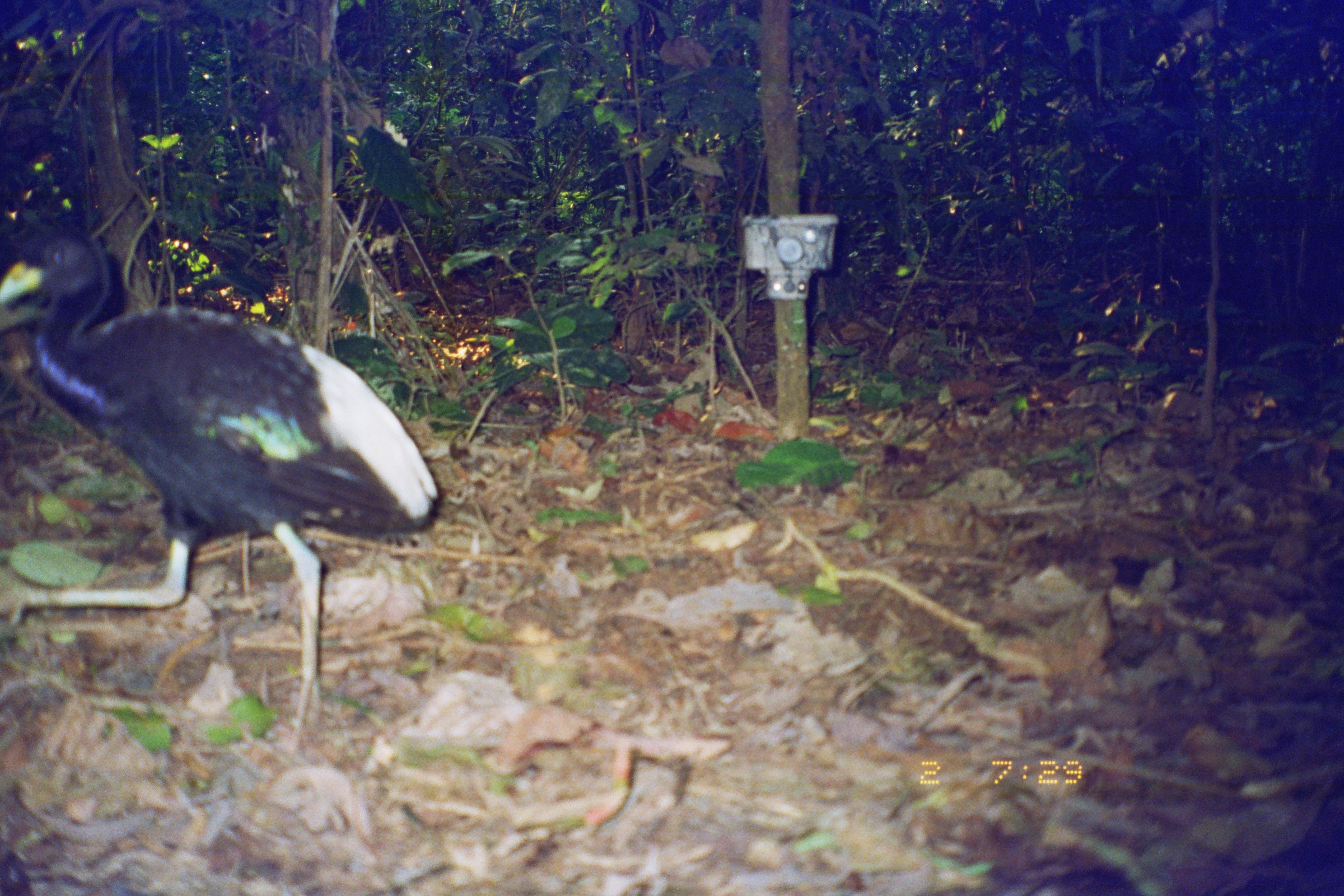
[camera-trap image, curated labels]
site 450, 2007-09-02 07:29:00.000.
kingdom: Animalia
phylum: Chordata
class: Aves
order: Gruiformes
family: Psophiidae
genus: Psophia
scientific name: Psophia leucoptera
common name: pale-winged trumpeter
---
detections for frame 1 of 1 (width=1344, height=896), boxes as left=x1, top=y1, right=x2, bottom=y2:
psophia leucoptera: left=0, top=221, right=447, bottom=736